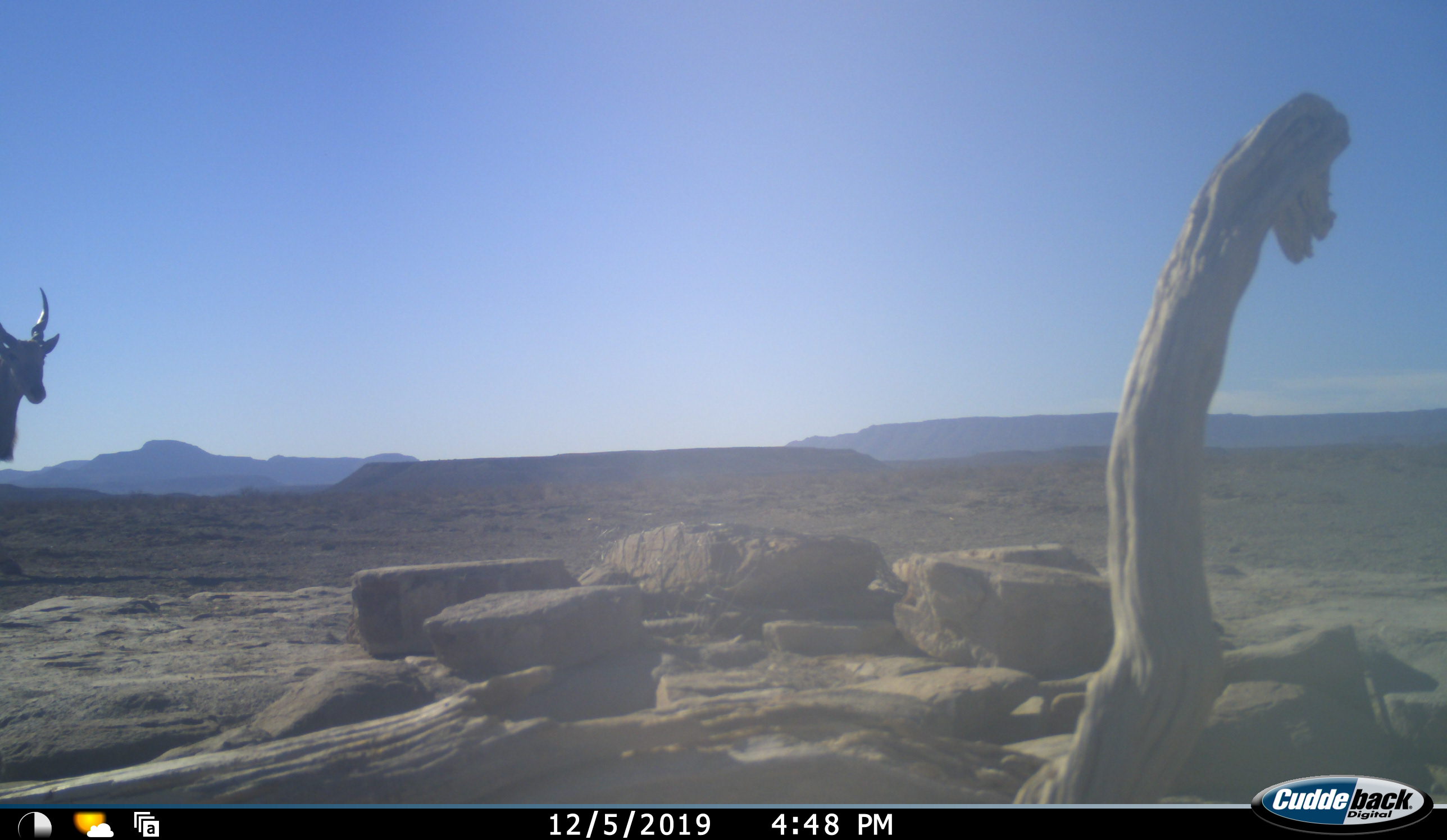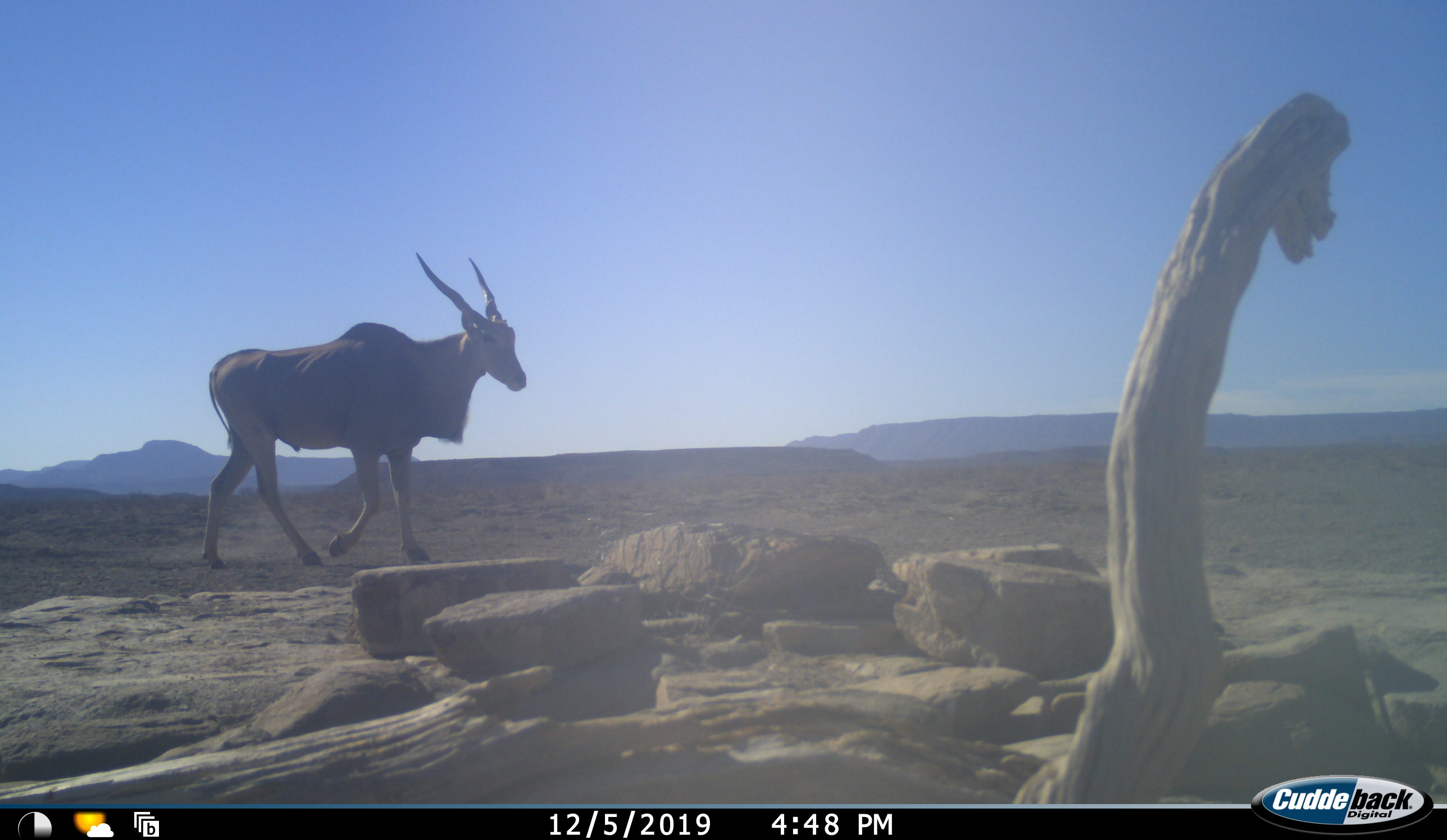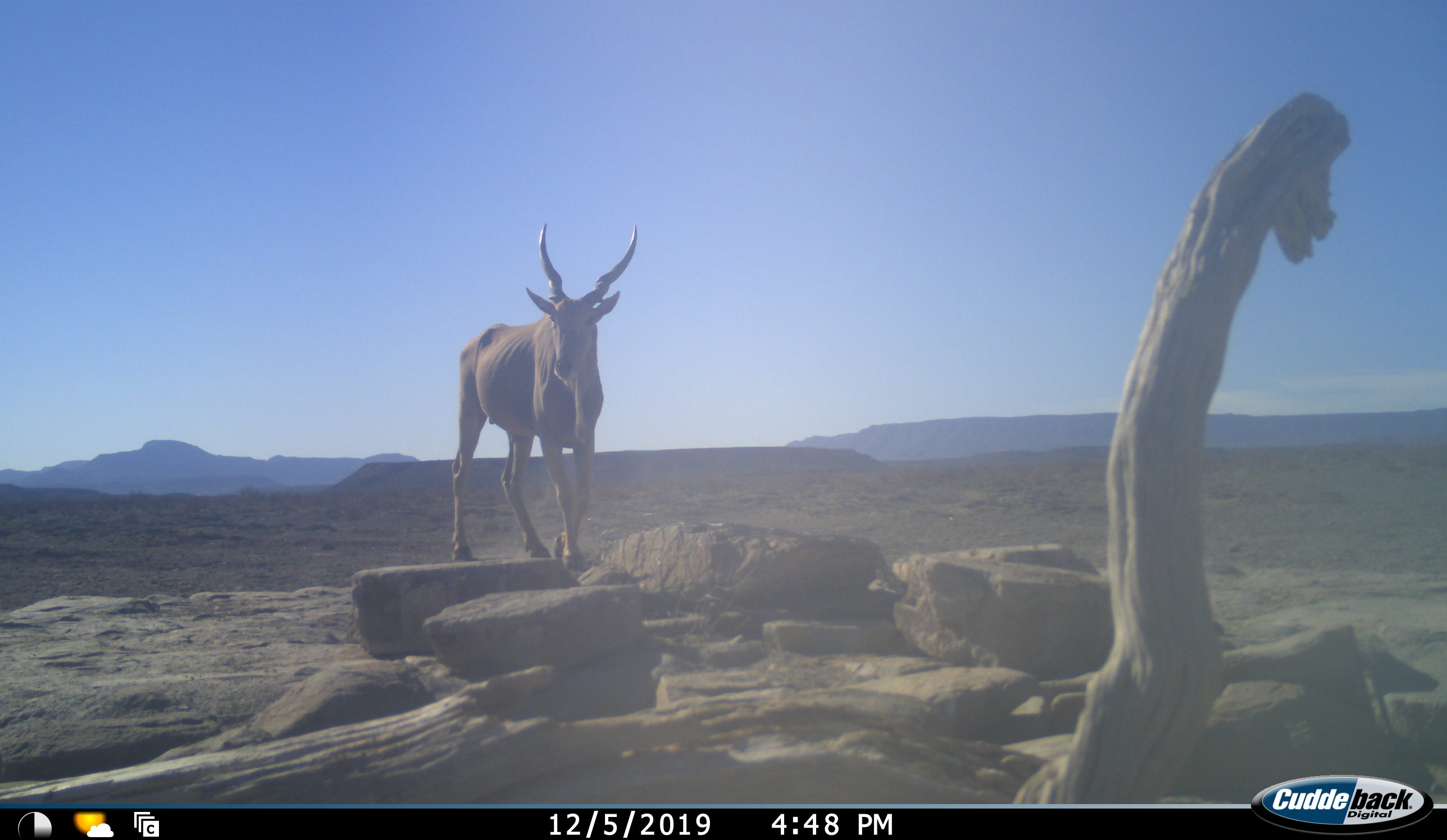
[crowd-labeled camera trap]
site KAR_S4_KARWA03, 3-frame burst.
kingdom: Animalia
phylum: Chordata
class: Mammalia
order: Artiodactyla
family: Bovidae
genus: Tragelaphus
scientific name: Tragelaphus oryx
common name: eland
Eland (Tragelaphus oryx), count 1. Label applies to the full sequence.